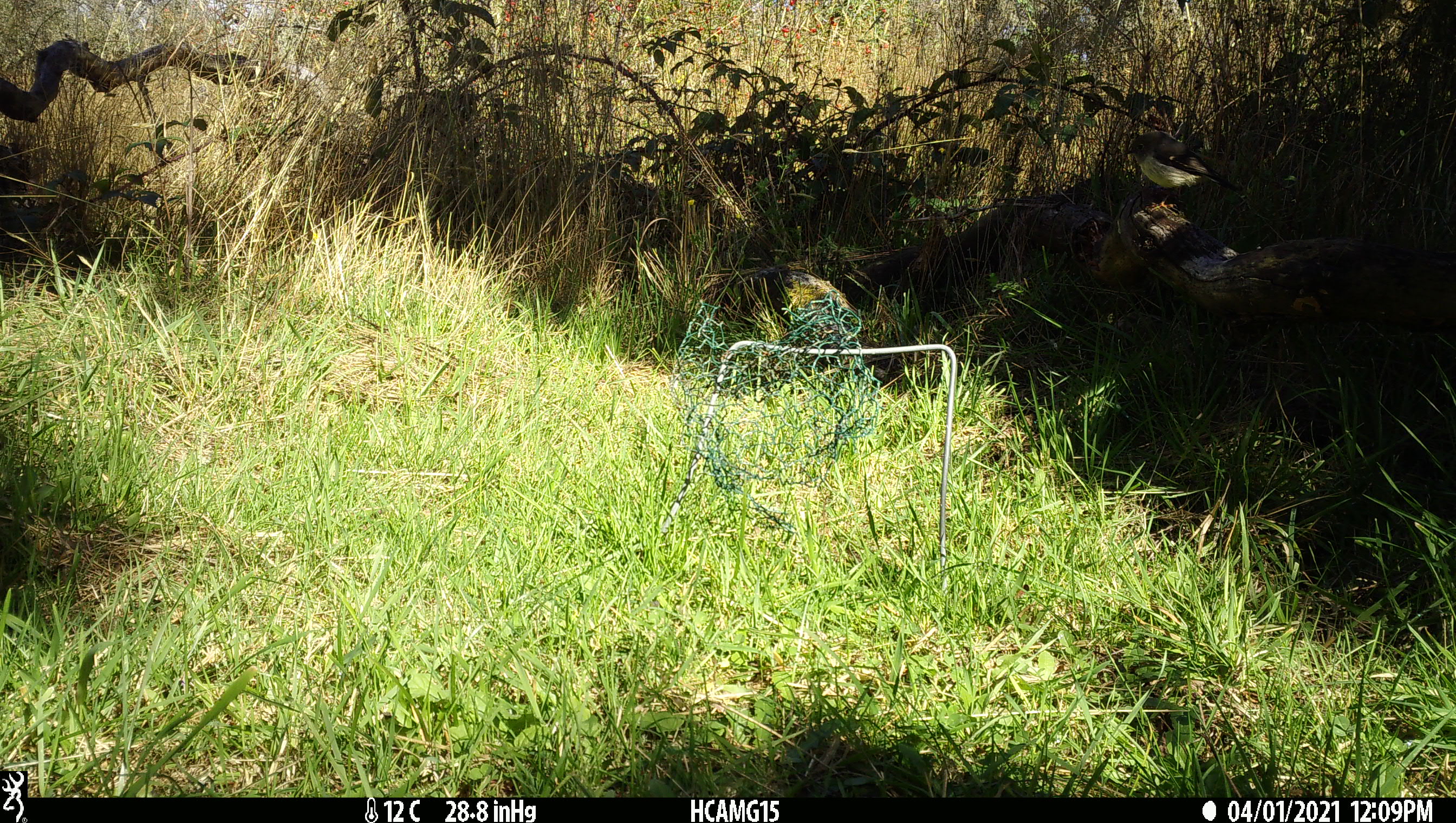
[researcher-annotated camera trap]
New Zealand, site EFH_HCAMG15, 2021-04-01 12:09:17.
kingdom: Animalia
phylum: Chordata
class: Aves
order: Passeriformes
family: Petroicidae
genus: Petroica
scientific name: Petroica macrocephala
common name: tomtit